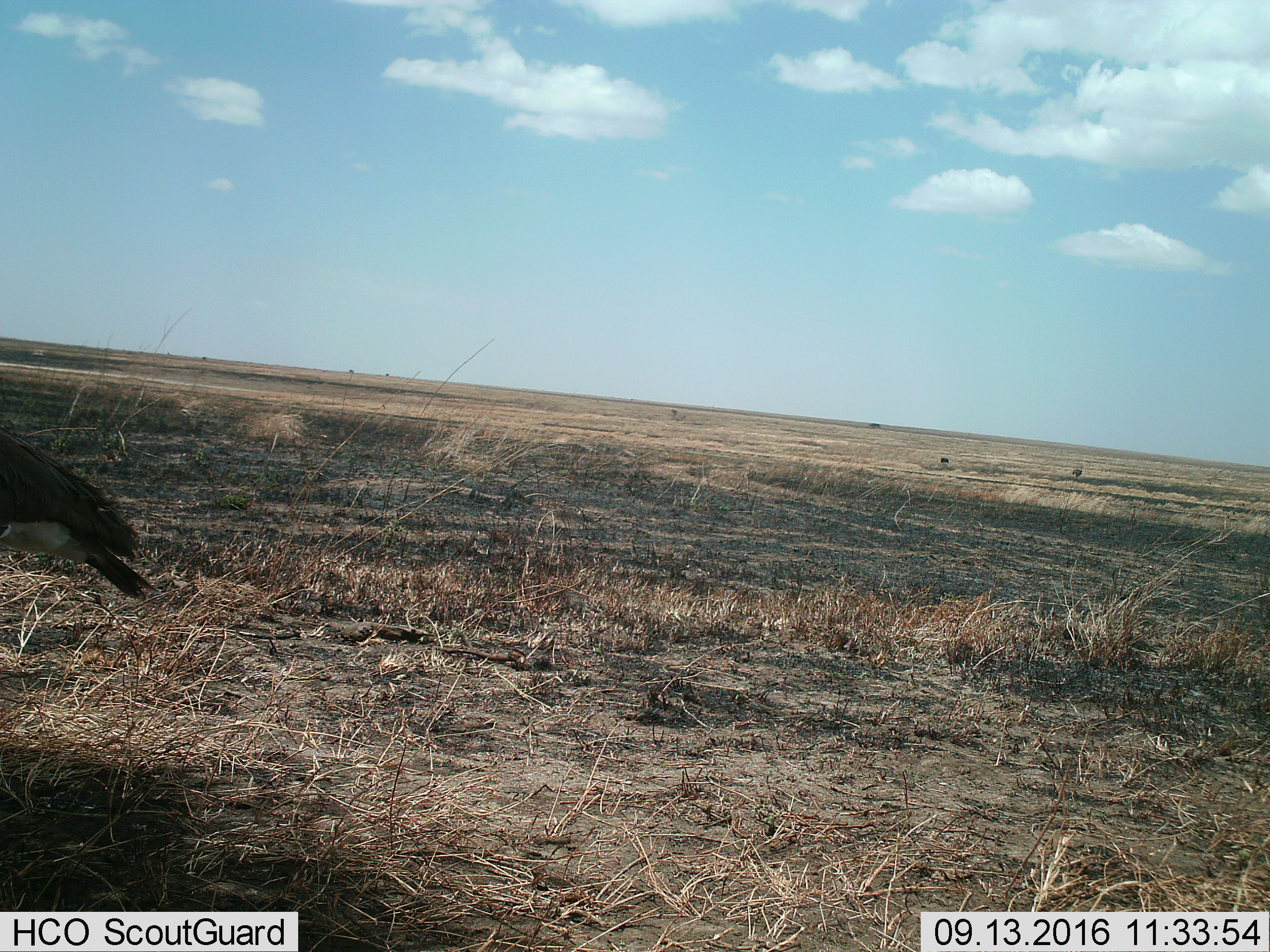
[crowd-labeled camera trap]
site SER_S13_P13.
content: unidentified animal